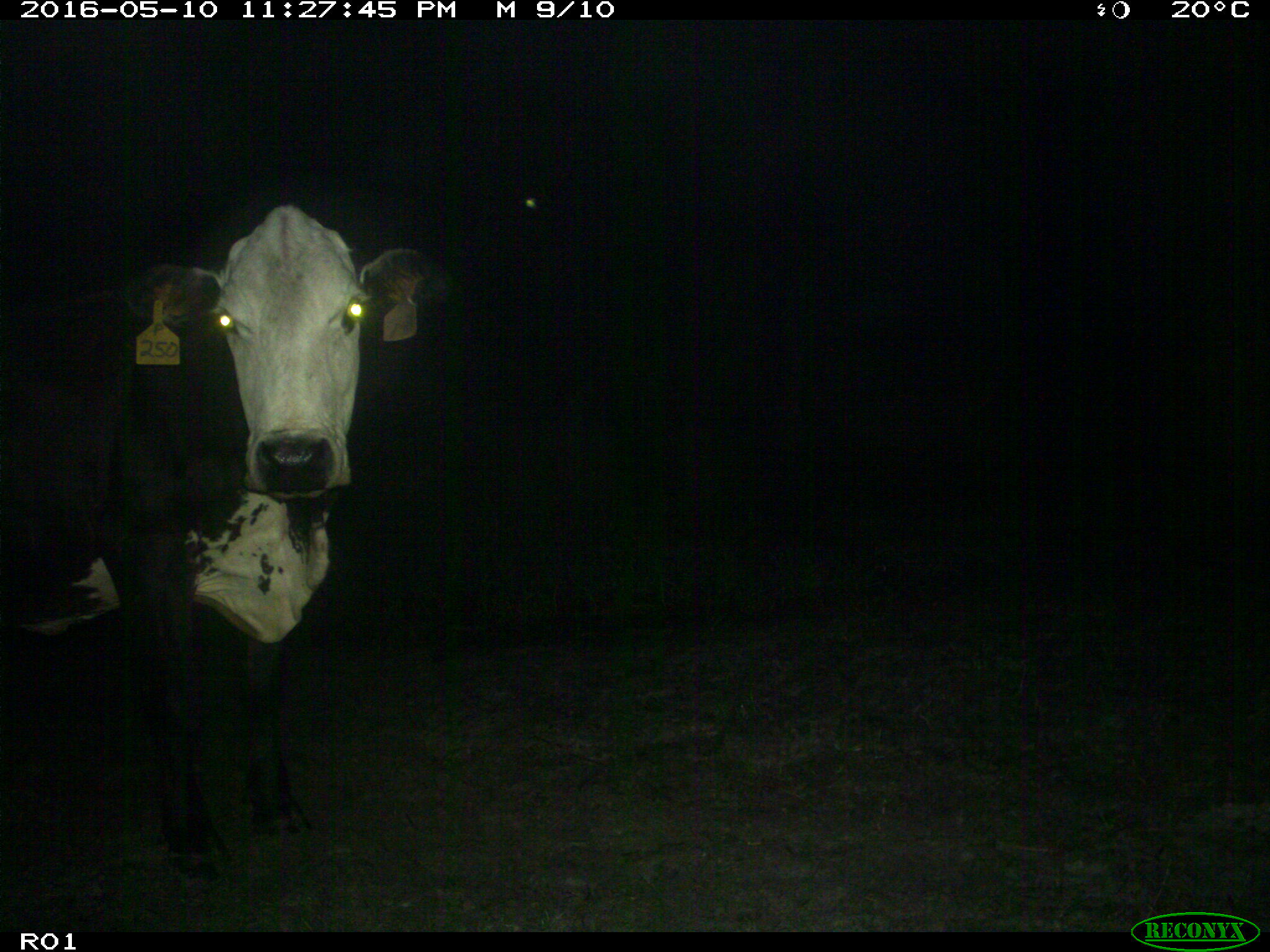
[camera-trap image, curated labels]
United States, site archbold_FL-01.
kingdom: Animalia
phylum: Chordata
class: Mammalia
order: Artiodactyla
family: Bovidae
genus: Bos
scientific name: Bos taurus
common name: domestic cow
Bos taurus (domestic cow).